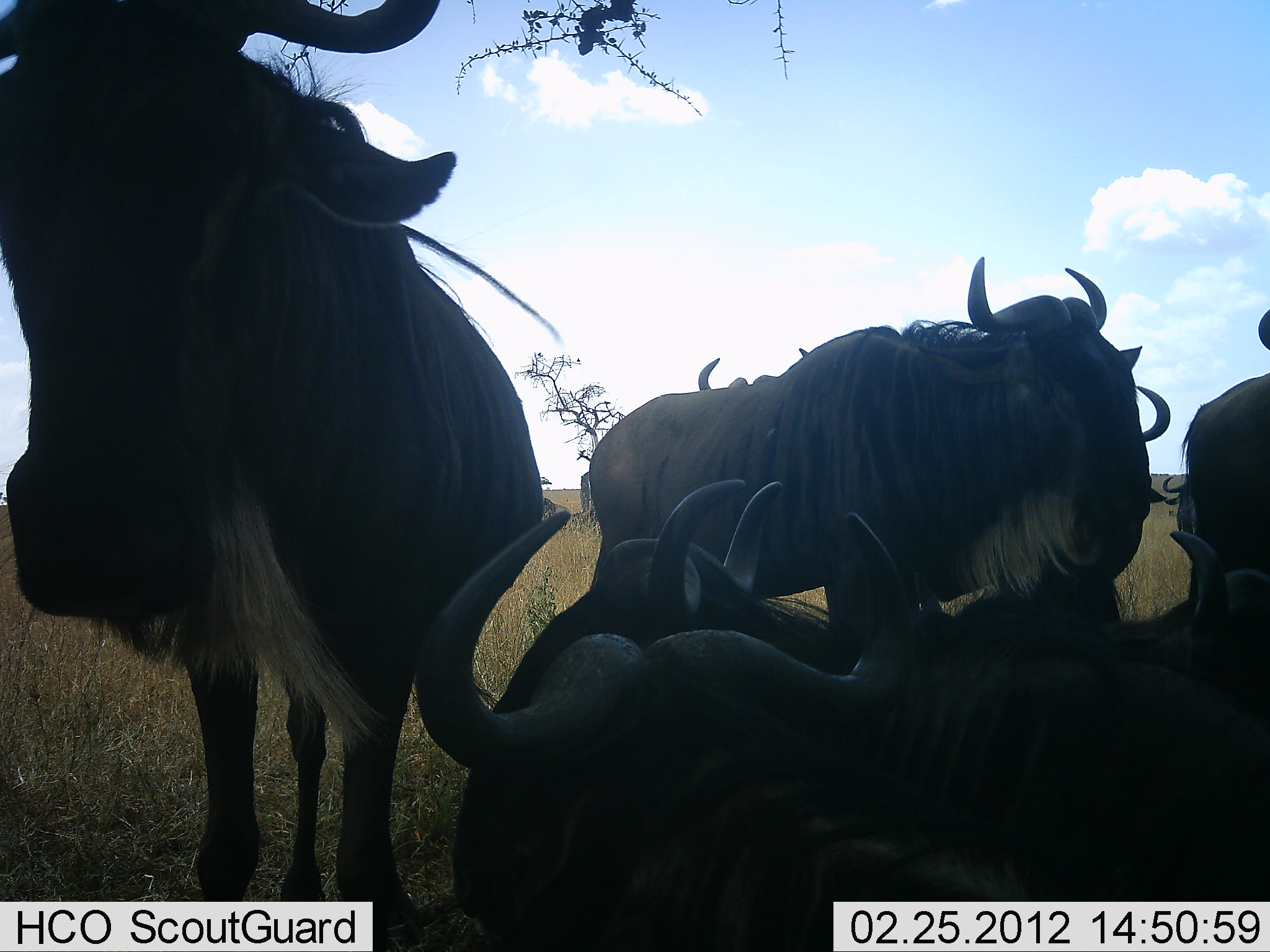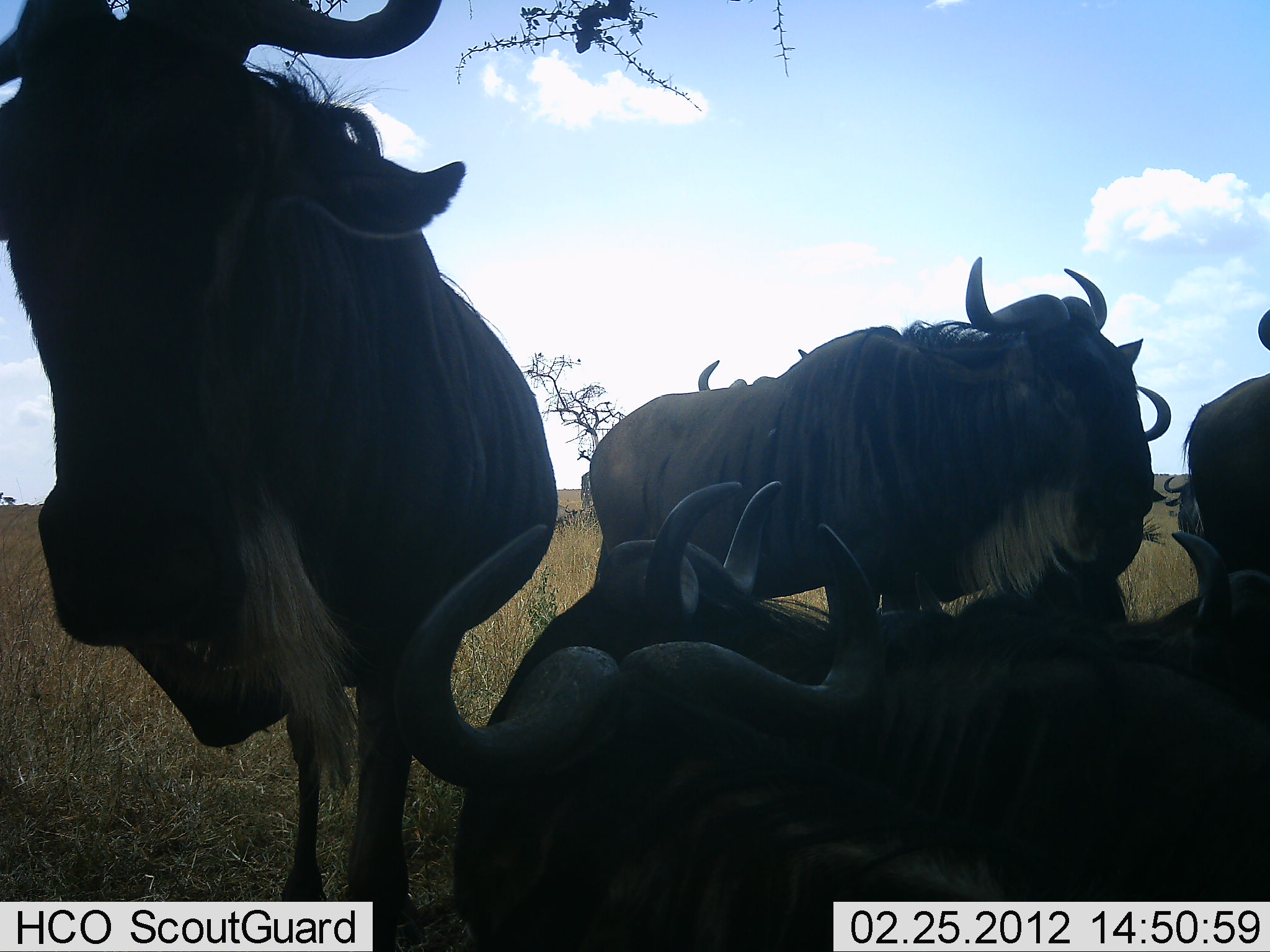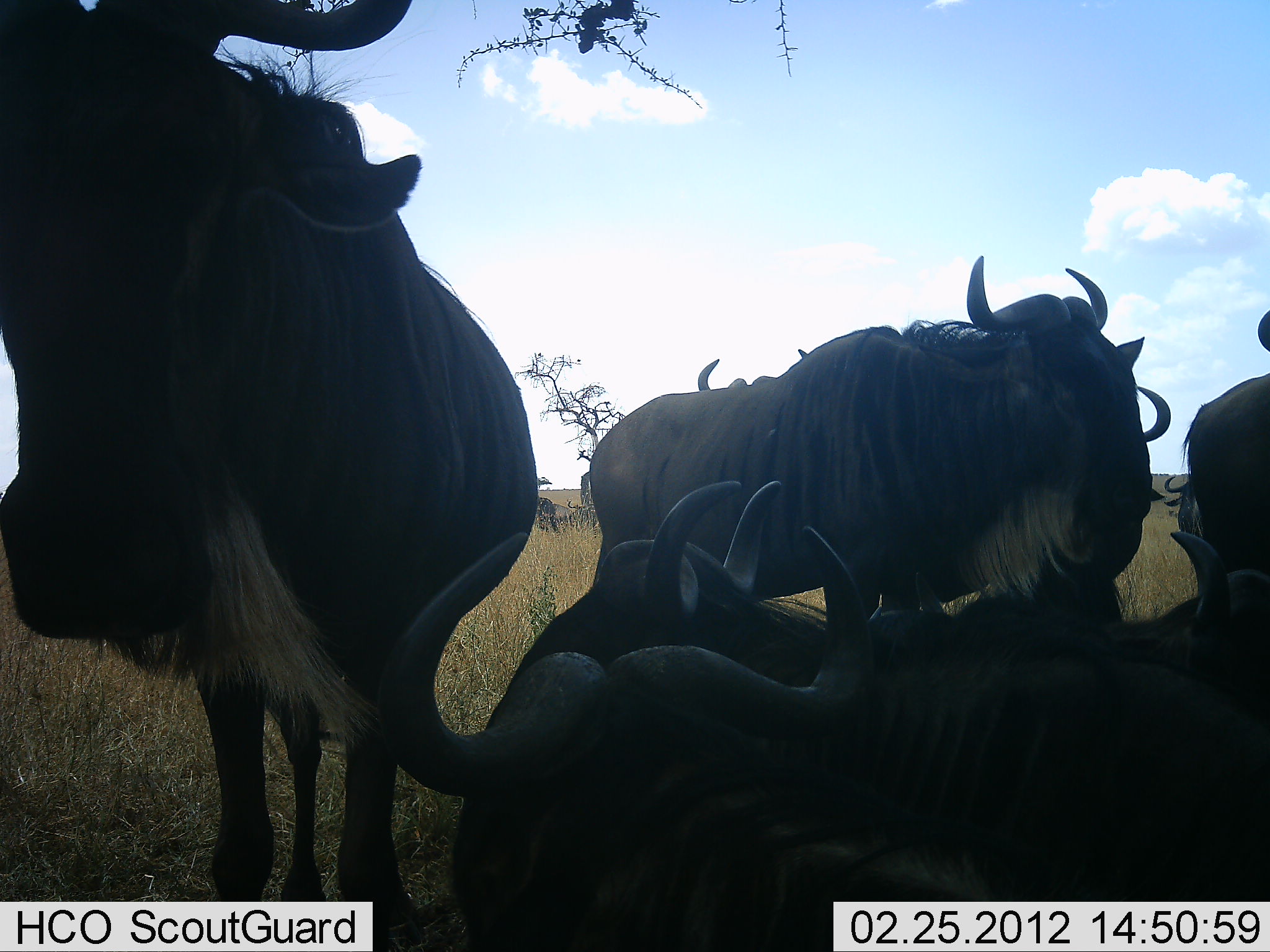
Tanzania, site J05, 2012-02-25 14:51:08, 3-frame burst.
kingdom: Animalia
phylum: Chordata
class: Mammalia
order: Artiodactyla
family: Bovidae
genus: Connochaetes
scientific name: Connochaetes taurinus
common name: blue wildebeest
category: wildebeest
Wildebeest (blue wildebeest) (Connochaetes taurinus), count 6. Behavior (volunteer vote fractions): standing 71%, resting 88%, moving 8%, interacting 12%. Young present (vote fraction): 0%. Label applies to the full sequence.